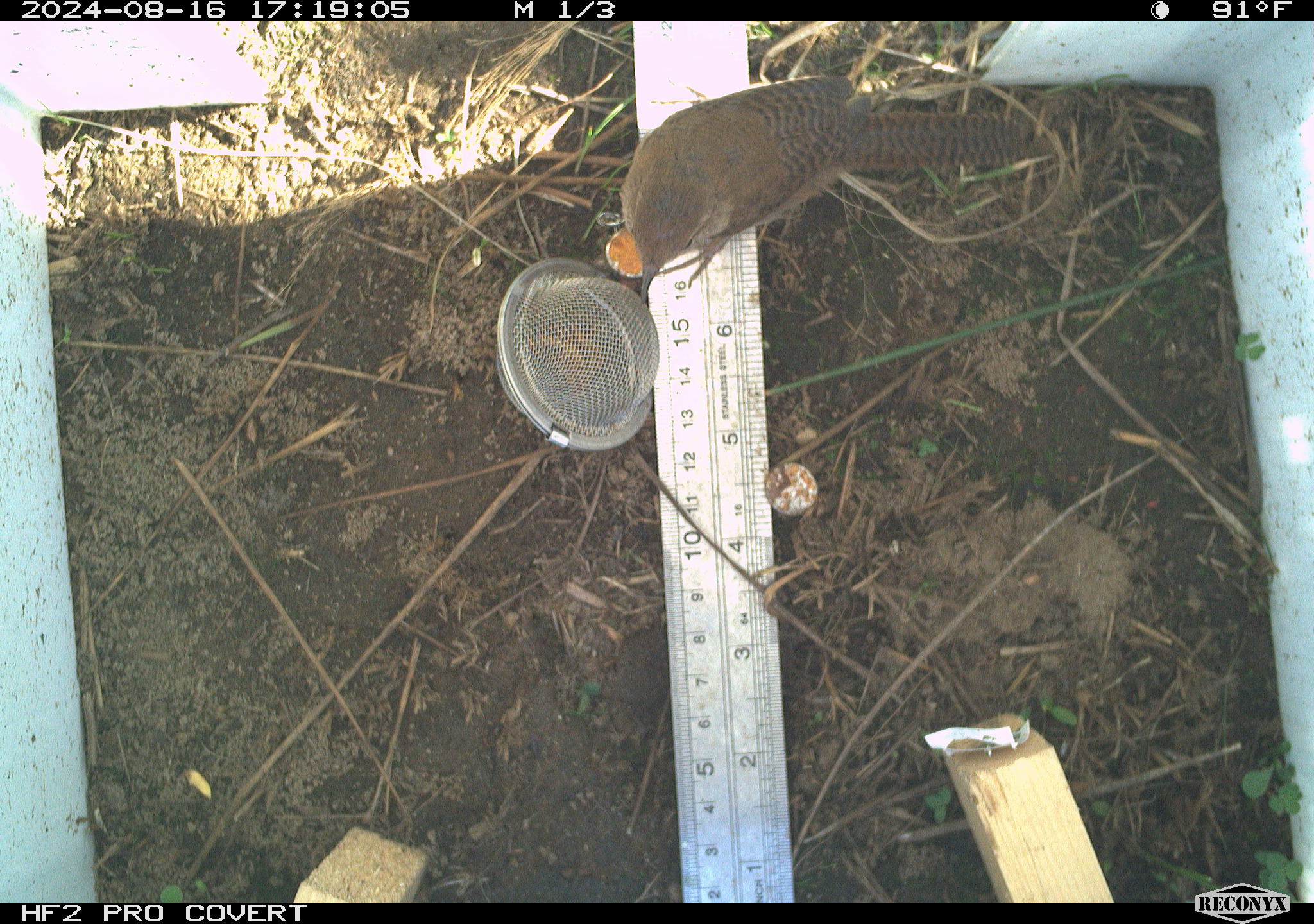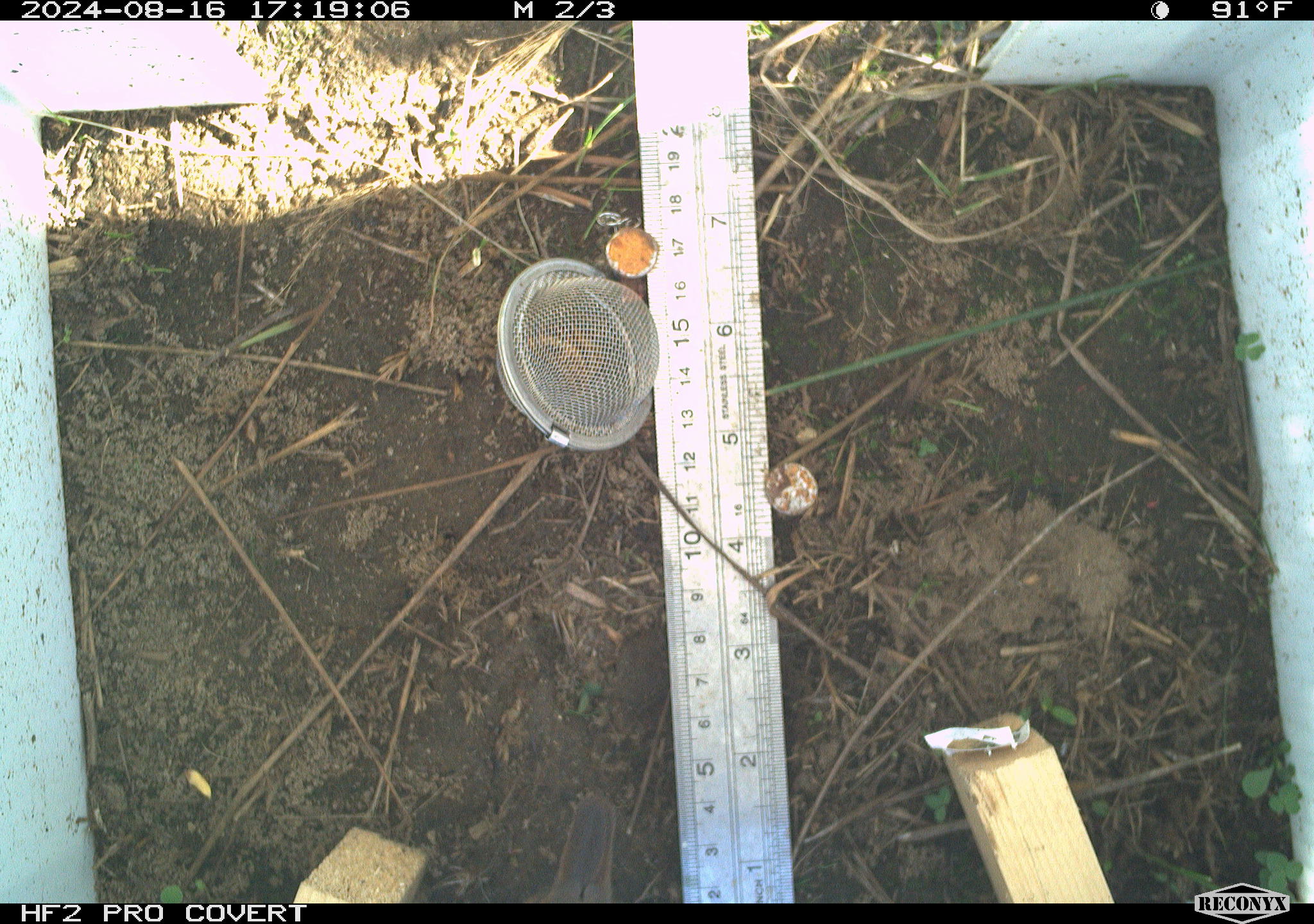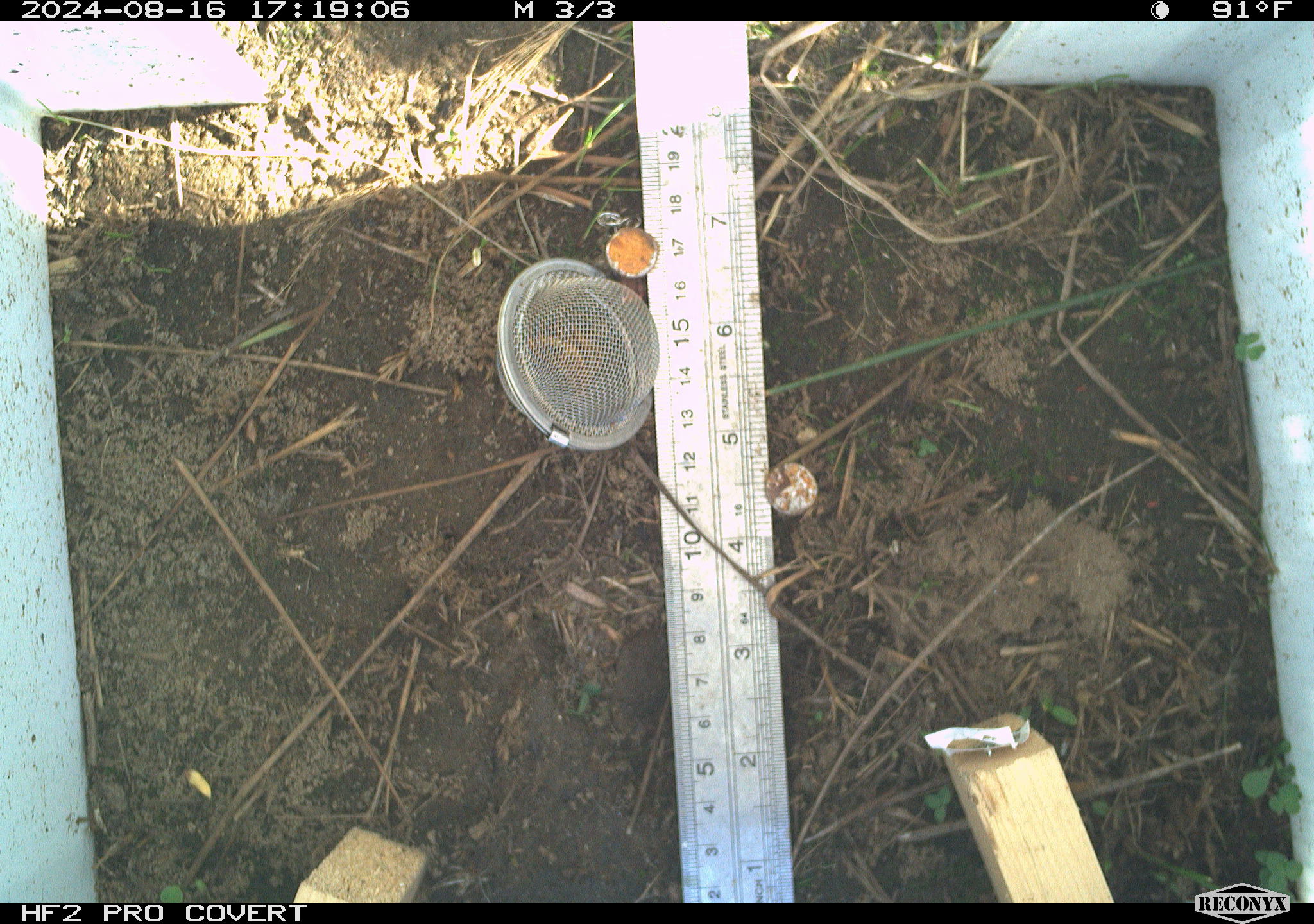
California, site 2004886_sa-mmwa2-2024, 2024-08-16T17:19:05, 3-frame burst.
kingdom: Animalia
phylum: Chordata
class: Aves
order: Passeriformes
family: Troglodytidae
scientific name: Troglodytidae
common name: wren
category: troglodytidae family